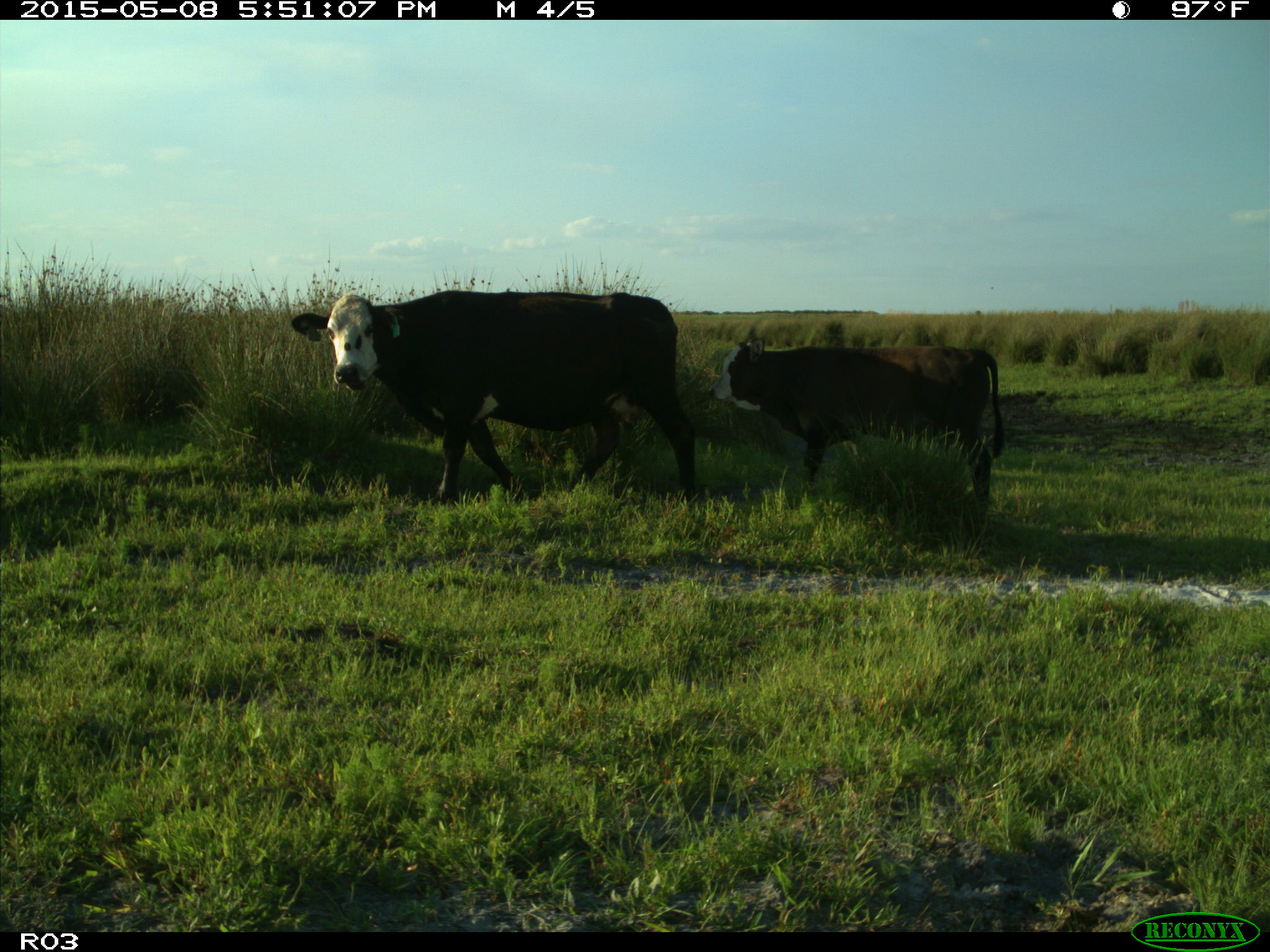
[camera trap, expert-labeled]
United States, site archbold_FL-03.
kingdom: Animalia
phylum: Chordata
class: Mammalia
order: Artiodactyla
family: Bovidae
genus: Bos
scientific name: Bos taurus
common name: domestic cow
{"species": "Bos taurus (domestic cow)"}